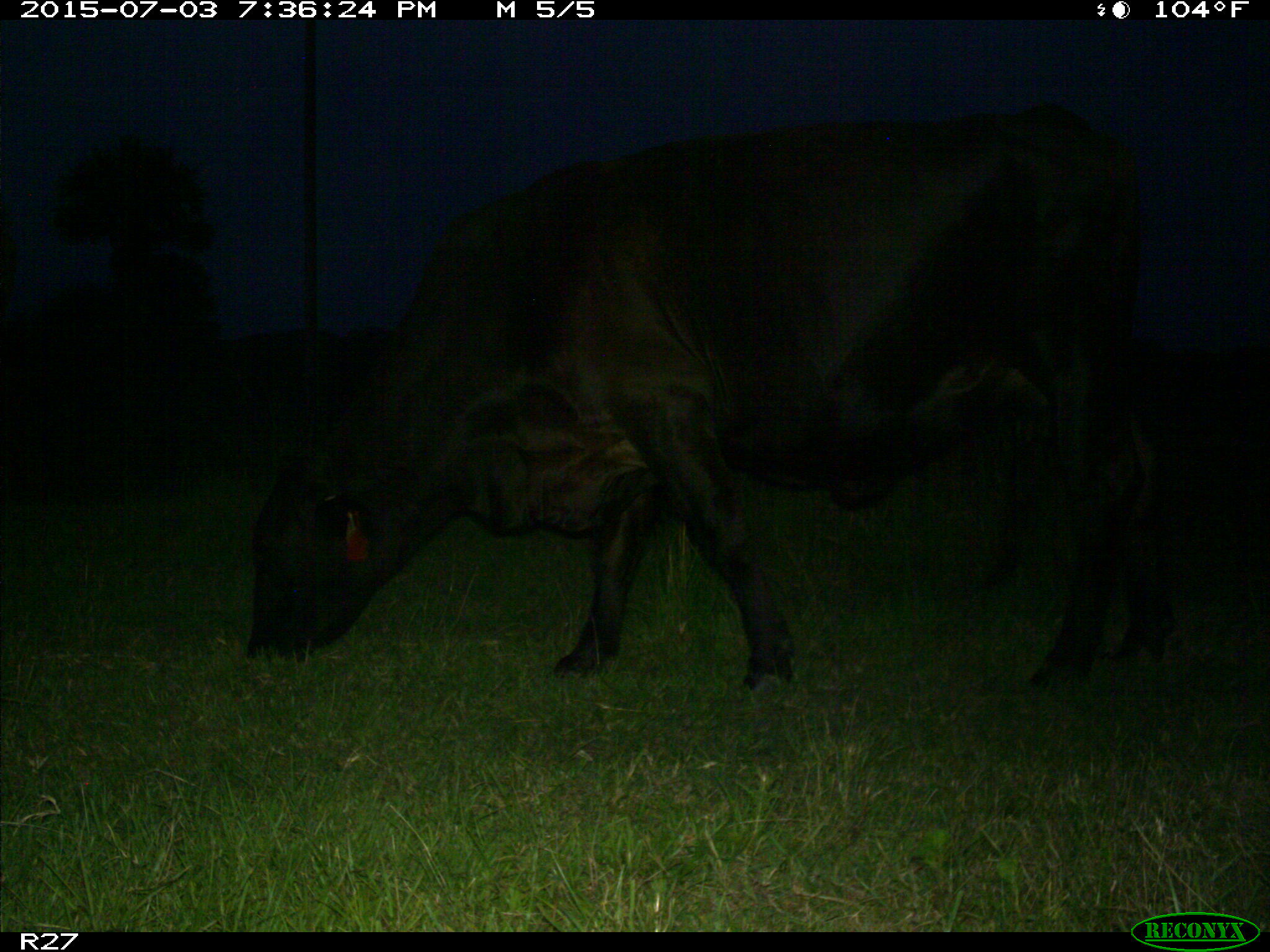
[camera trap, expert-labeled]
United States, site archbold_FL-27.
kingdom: Animalia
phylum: Chordata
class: Mammalia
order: Artiodactyla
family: Bovidae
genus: Bos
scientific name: Bos taurus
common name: domestic cow